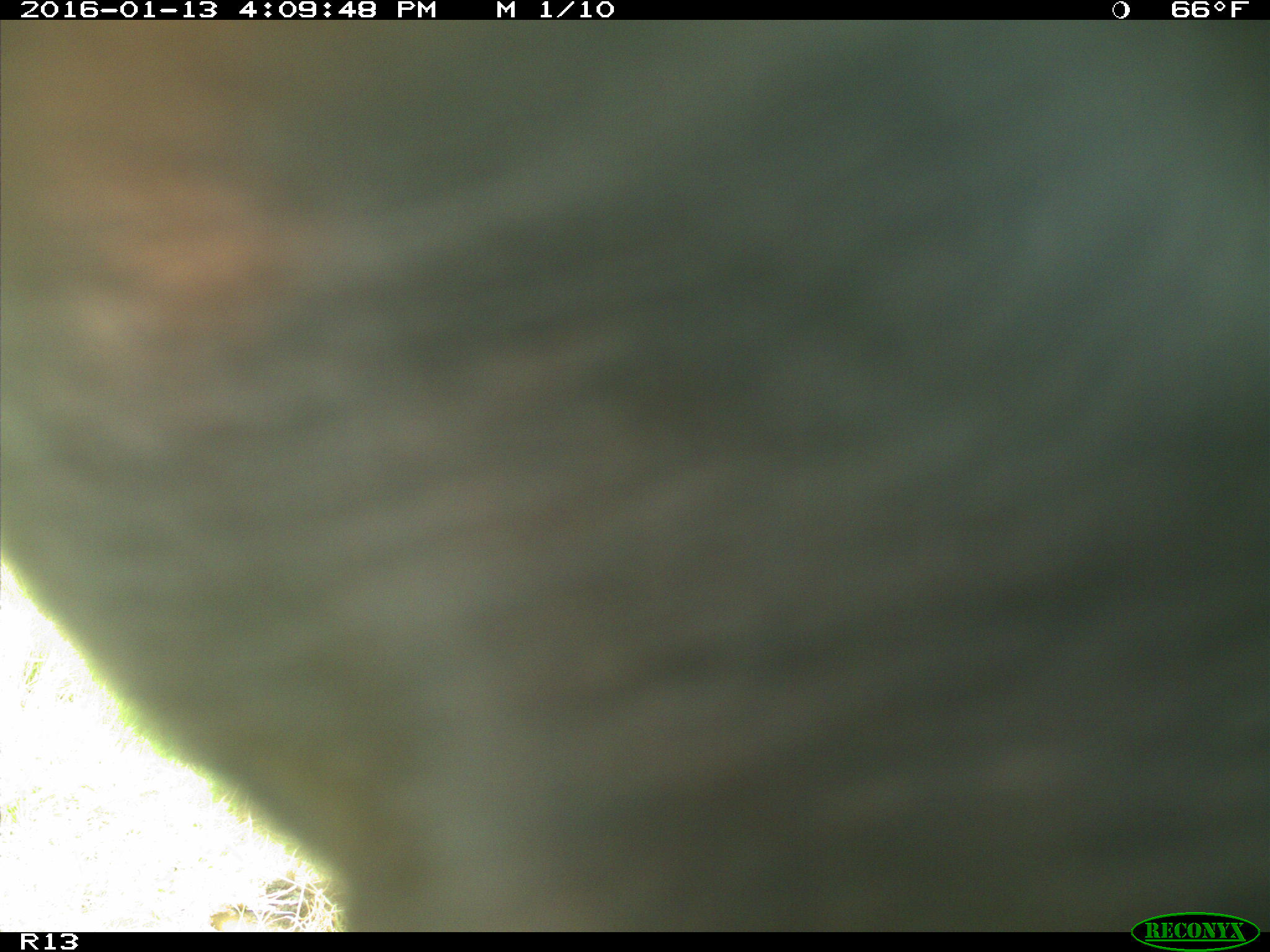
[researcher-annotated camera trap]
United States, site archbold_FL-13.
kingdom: Animalia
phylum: Chordata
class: Mammalia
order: Artiodactyla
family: Bovidae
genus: Bos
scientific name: Bos taurus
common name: domestic cow